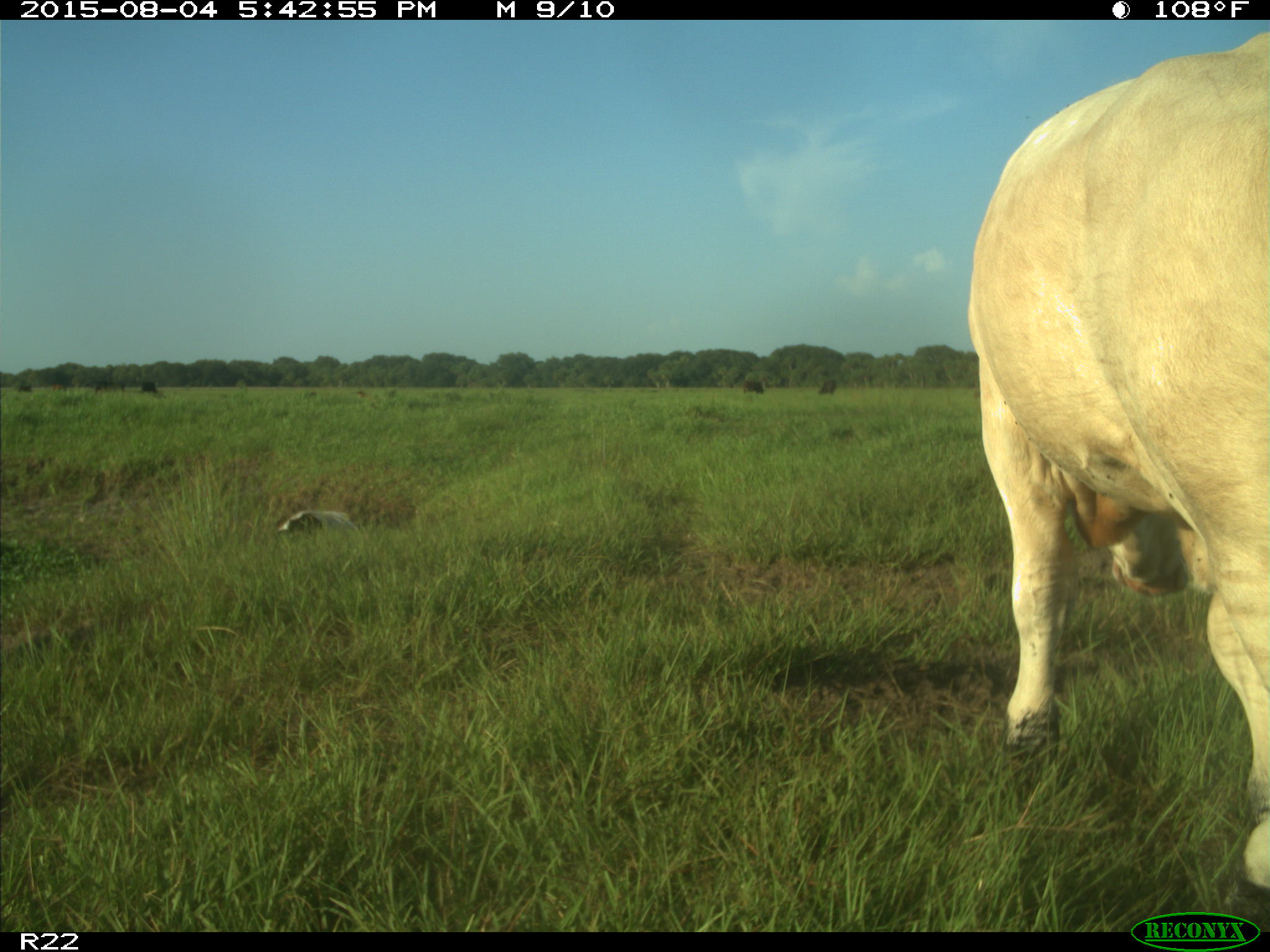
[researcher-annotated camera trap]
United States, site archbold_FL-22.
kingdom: Animalia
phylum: Chordata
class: Mammalia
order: Artiodactyla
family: Bovidae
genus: Bos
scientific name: Bos taurus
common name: domestic cow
Bos taurus (domestic cow).